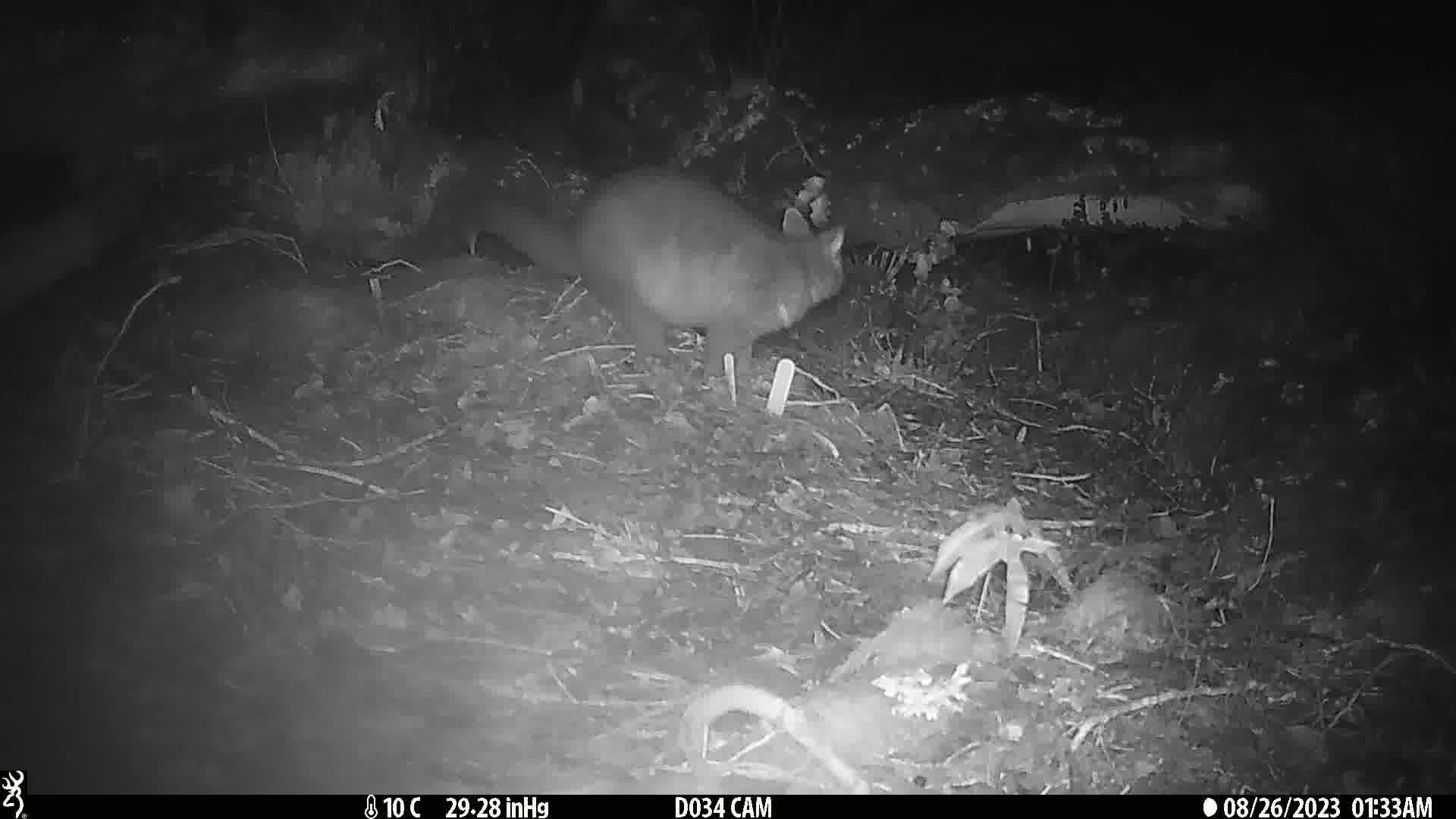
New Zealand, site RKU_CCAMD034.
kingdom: Animalia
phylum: Chordata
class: Mammalia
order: Diprotodontia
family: Phalangeridae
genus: Trichosurus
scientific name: Trichosurus vulpecula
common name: common brushtail possum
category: possum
Possum (common brushtail possum) (Trichosurus vulpecula).